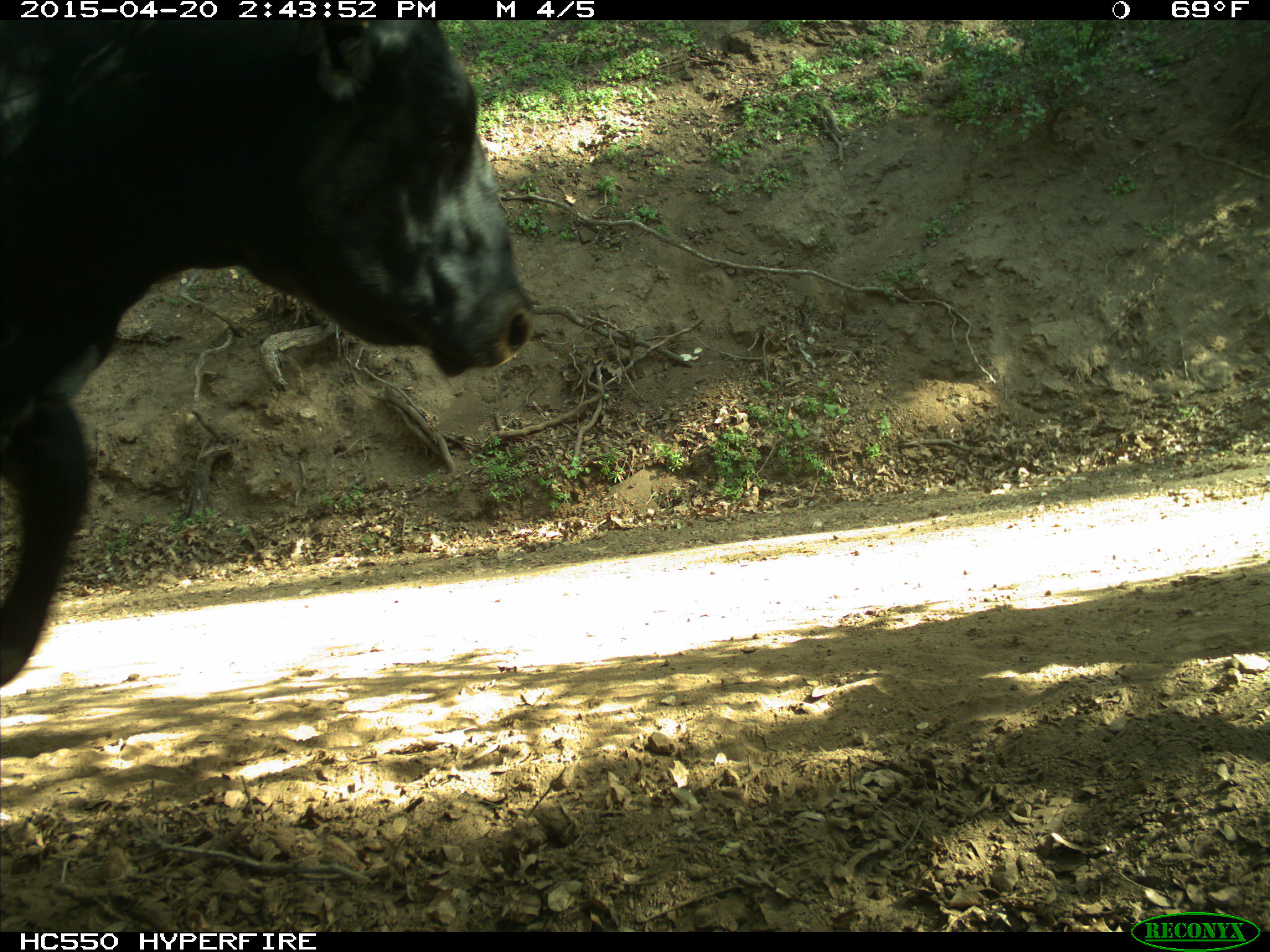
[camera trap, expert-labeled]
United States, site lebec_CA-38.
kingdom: Animalia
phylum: Chordata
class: Mammalia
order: Artiodactyla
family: Bovidae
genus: Bos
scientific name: Bos taurus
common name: domestic cow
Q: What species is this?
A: Bos taurus (domestic cow).